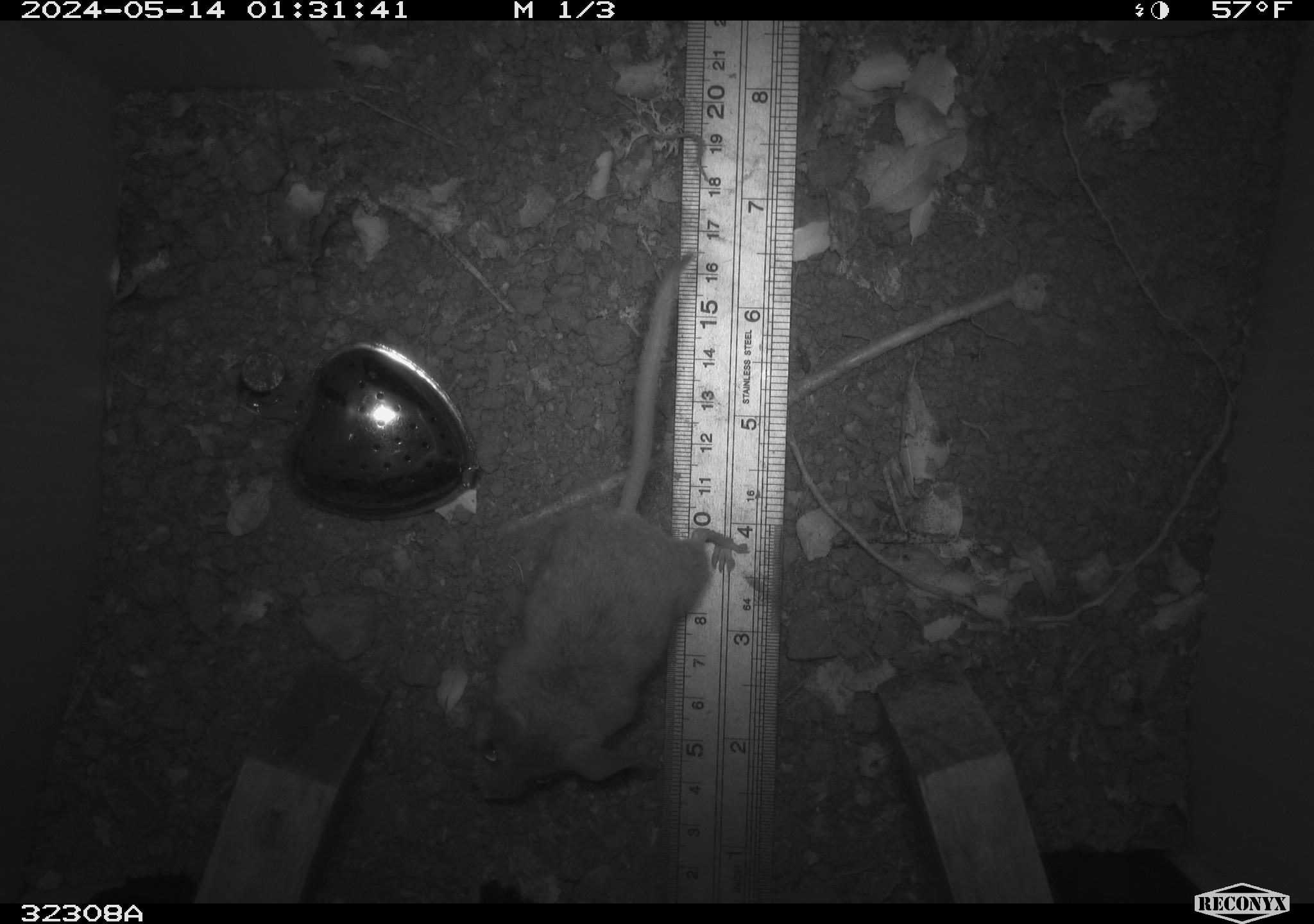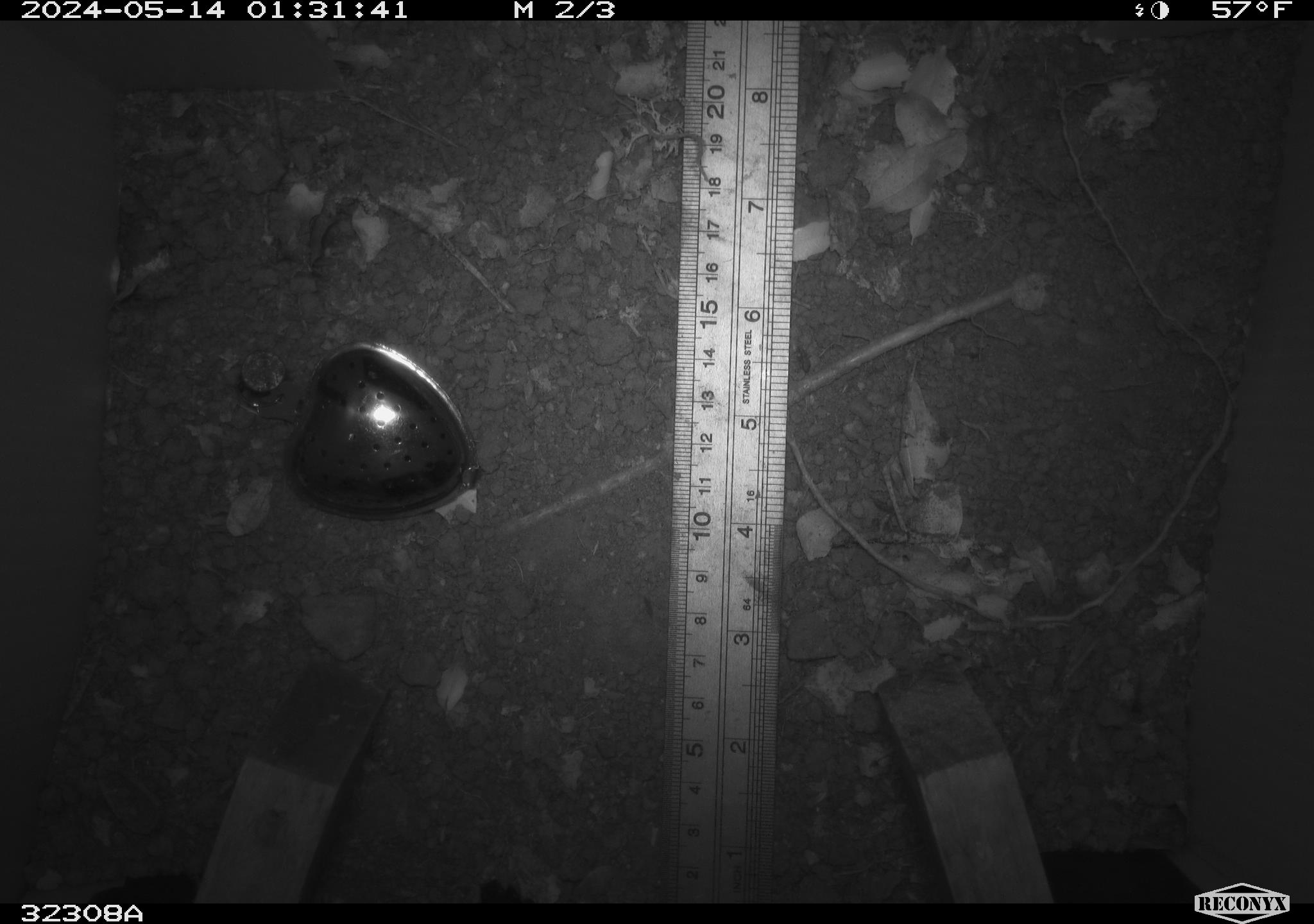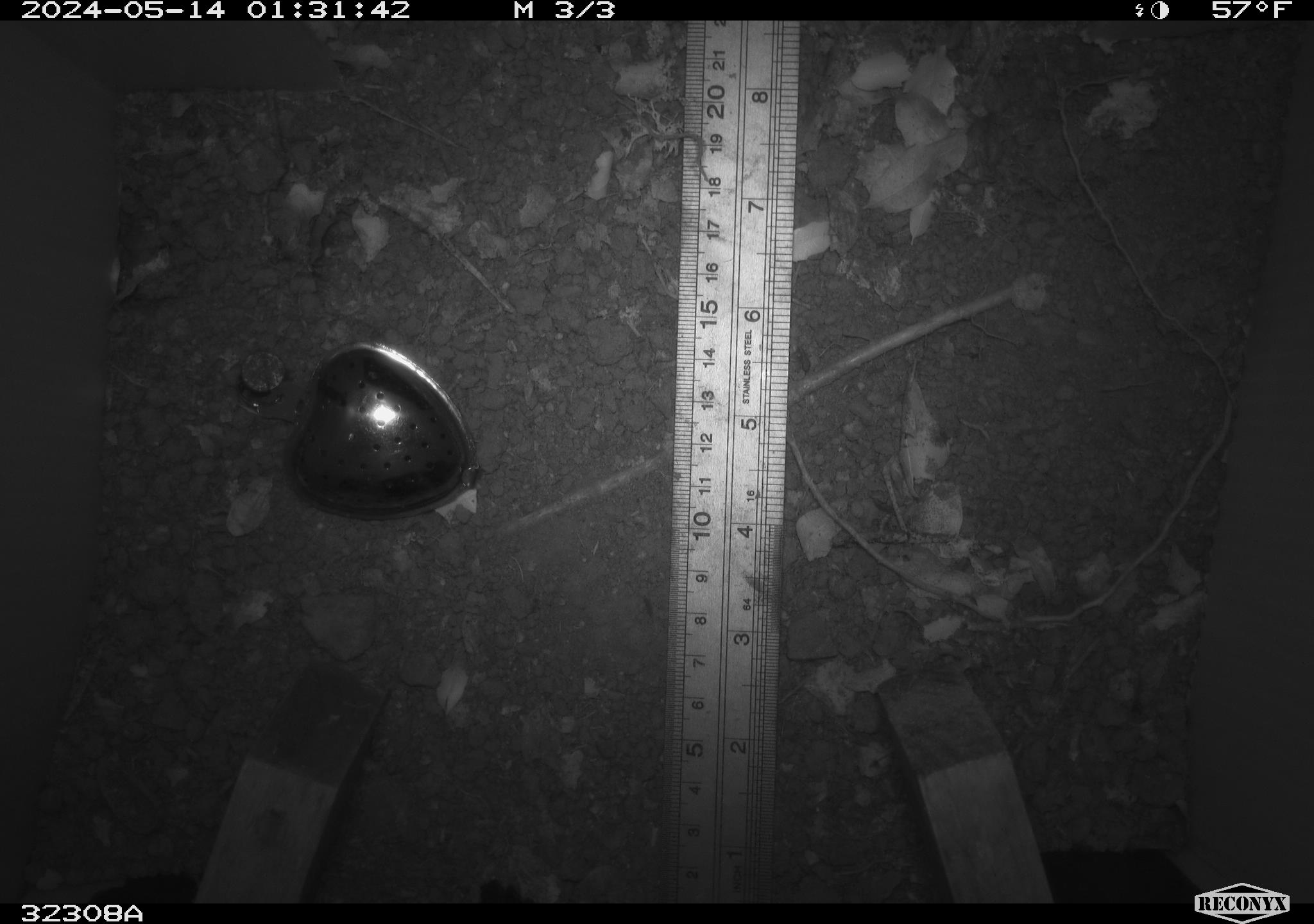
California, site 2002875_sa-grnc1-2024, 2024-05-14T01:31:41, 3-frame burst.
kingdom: Animalia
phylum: Chordata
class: Mammalia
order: Rodentia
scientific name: Rodentia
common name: rodent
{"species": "rodent (Rodentia)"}